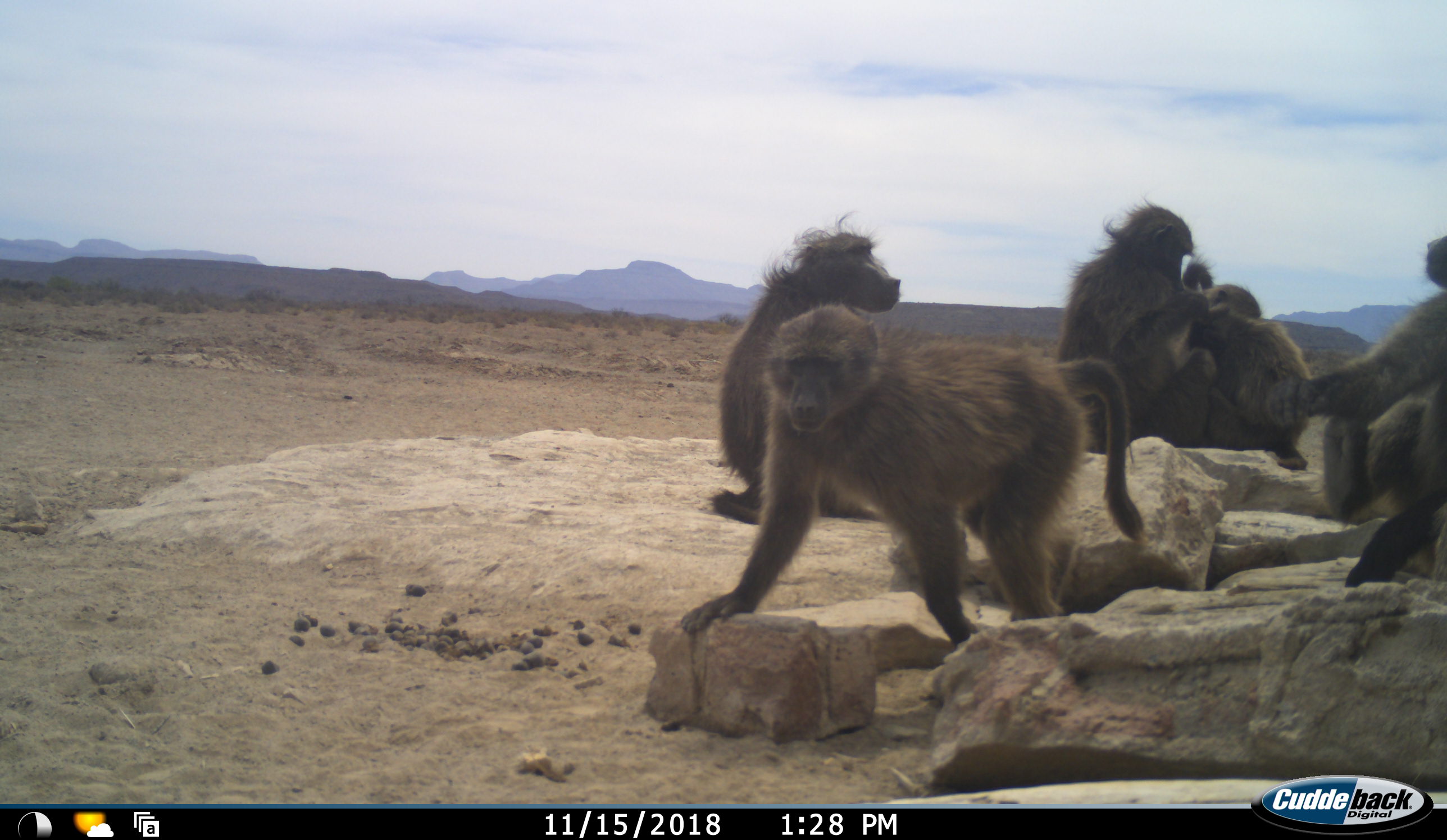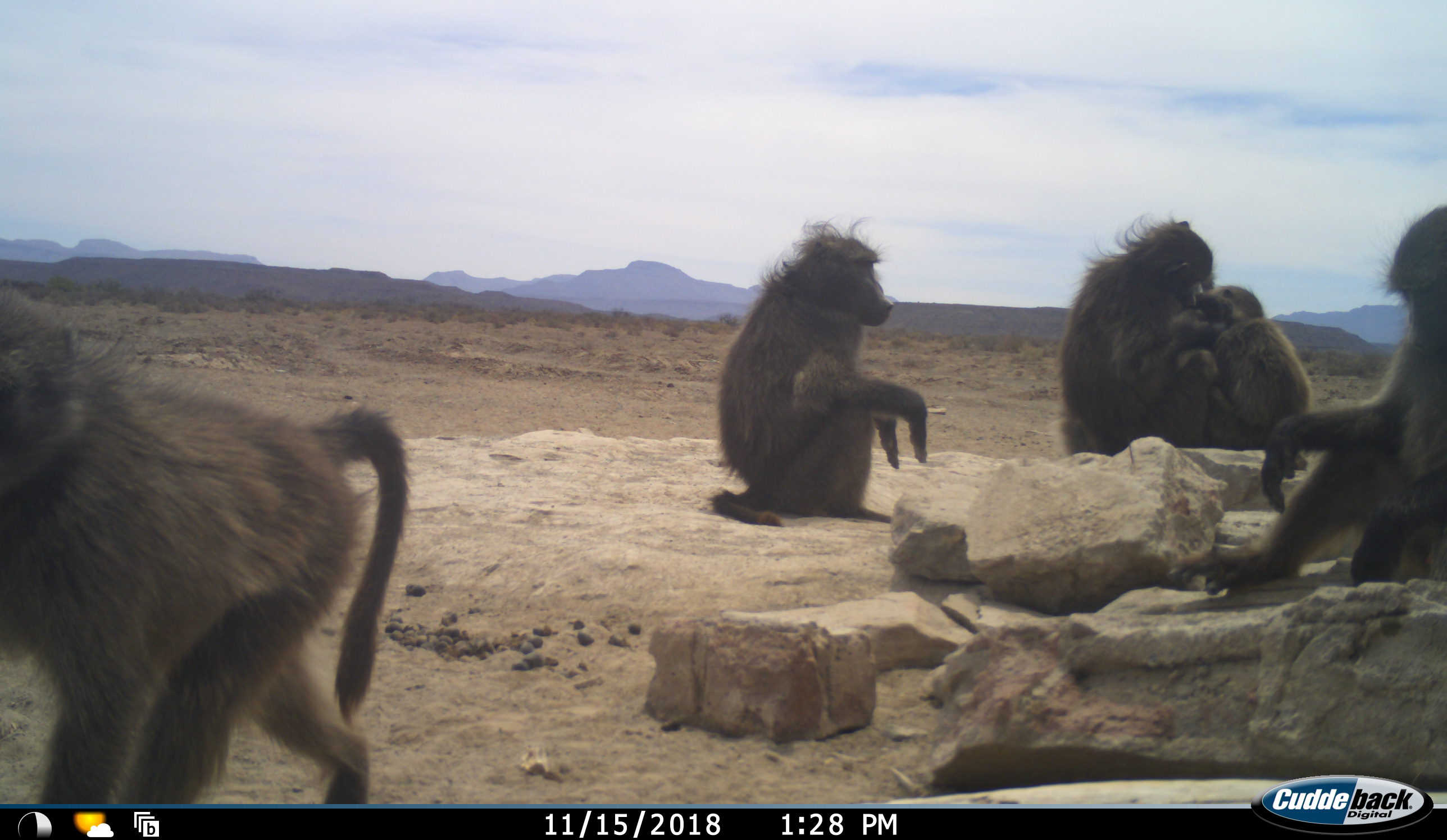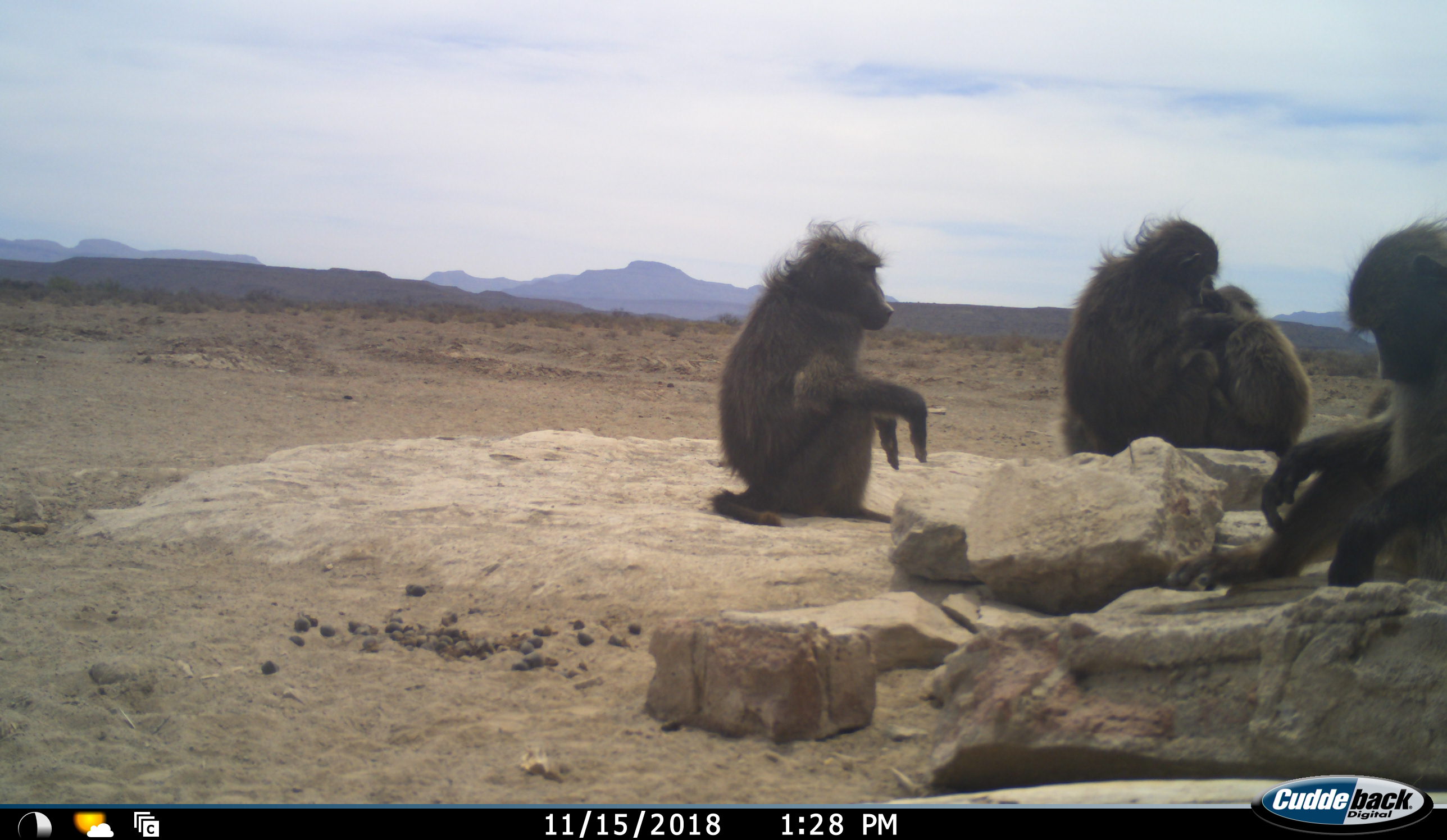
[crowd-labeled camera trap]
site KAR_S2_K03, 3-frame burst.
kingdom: Animalia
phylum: Chordata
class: Mammalia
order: Primates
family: Cercopithecidae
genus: Papio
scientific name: Papio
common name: baboon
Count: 6.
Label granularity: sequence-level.